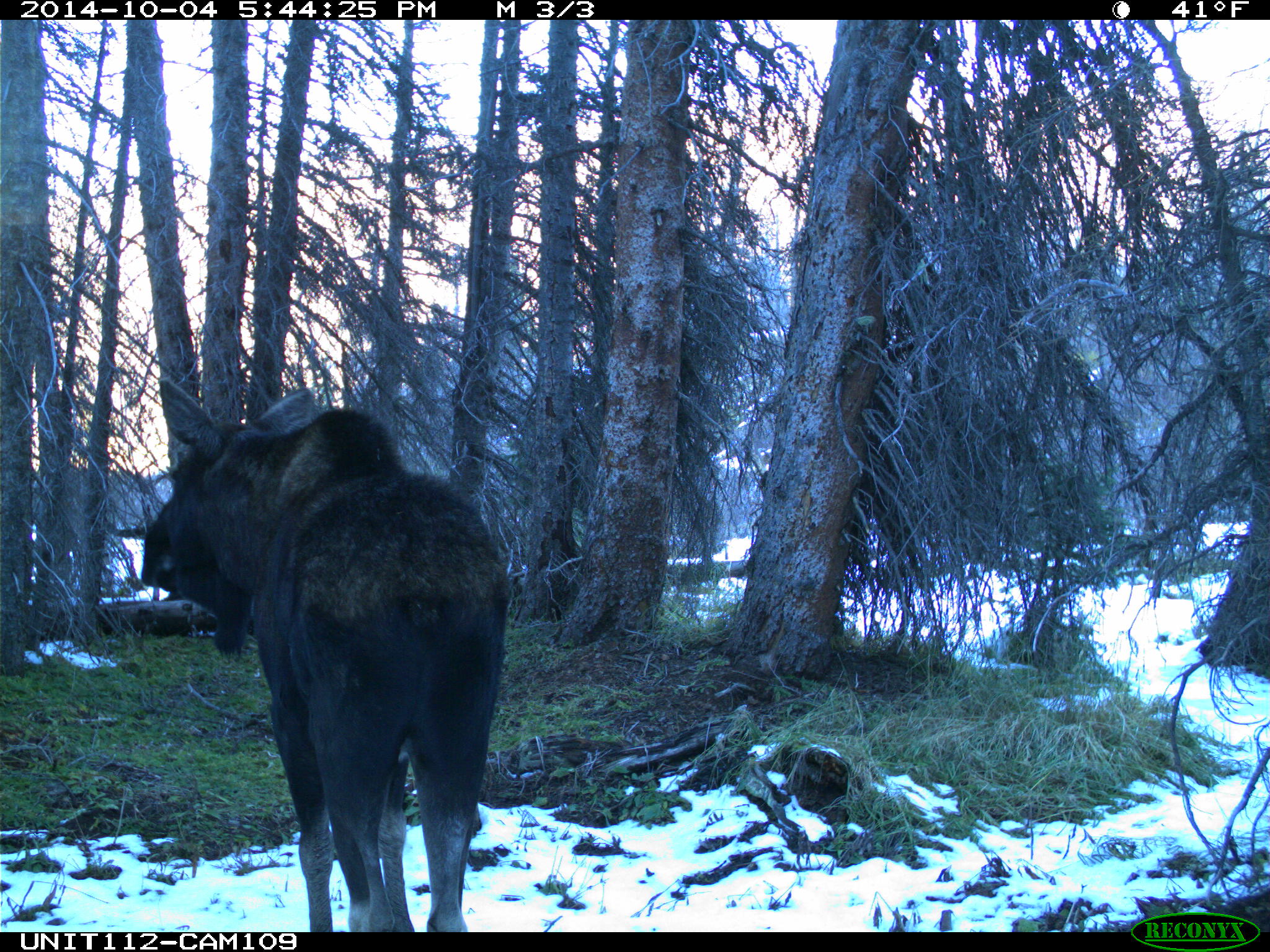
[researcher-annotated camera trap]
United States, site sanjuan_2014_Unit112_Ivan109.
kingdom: Animalia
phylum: Chordata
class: Mammalia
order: Artiodactyla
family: Cervidae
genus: Alces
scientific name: Alces alces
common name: moose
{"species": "Alces alces (moose)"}